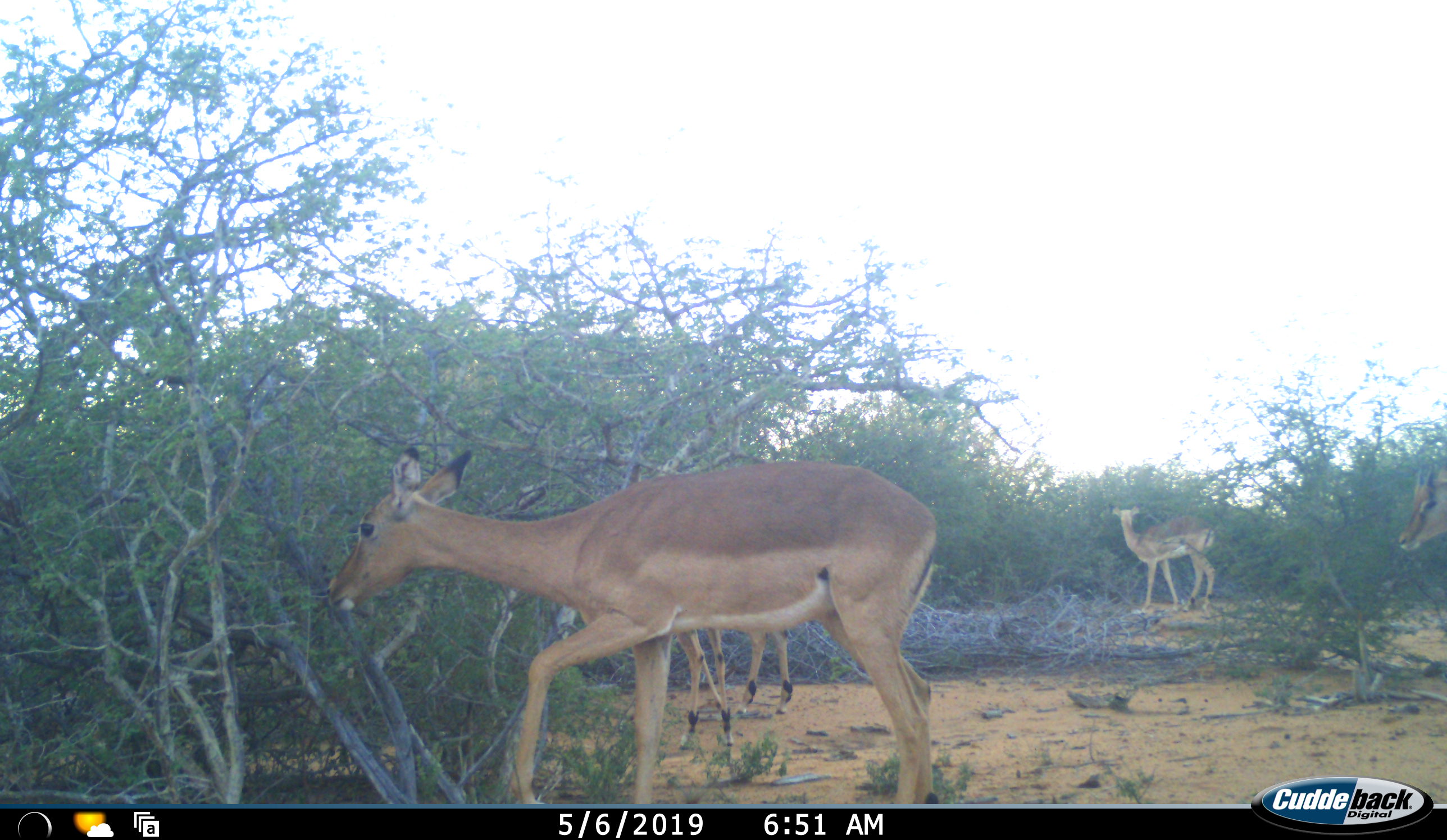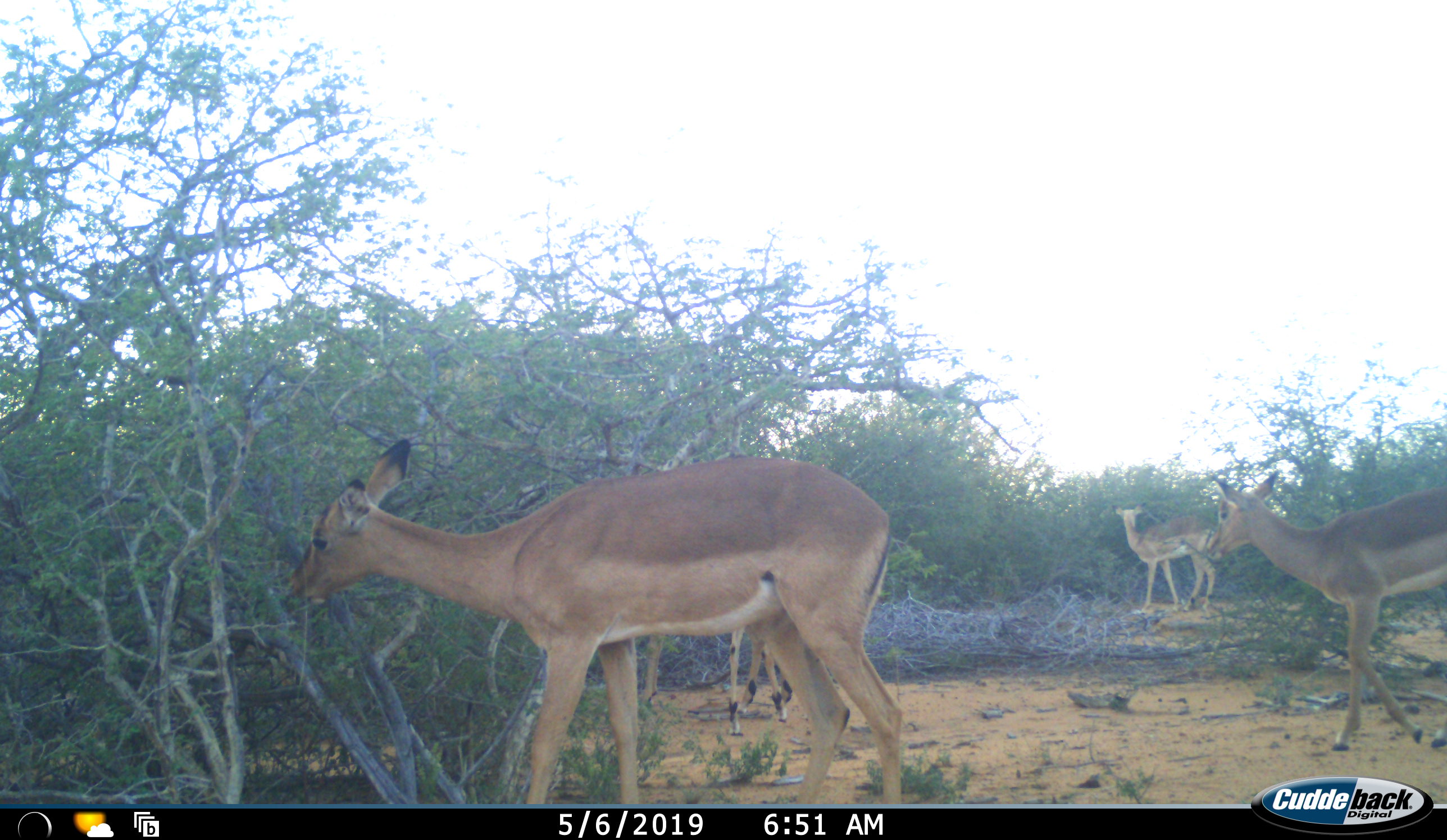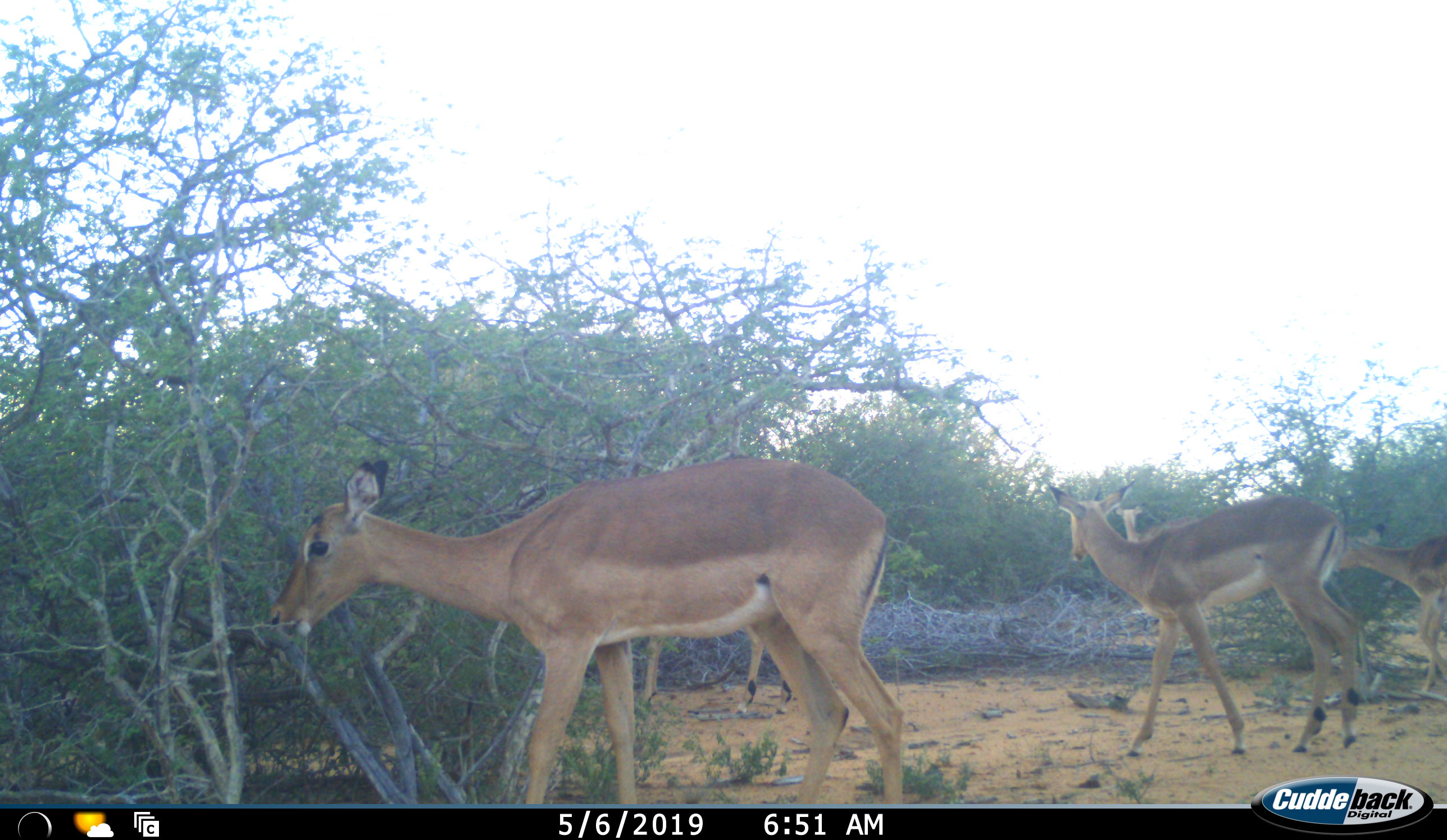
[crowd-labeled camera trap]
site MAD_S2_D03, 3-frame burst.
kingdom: Animalia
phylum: Chordata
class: Mammalia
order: Artiodactyla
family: Bovidae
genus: Aepyceros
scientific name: Aepyceros melampus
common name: impala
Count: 5.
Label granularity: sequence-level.